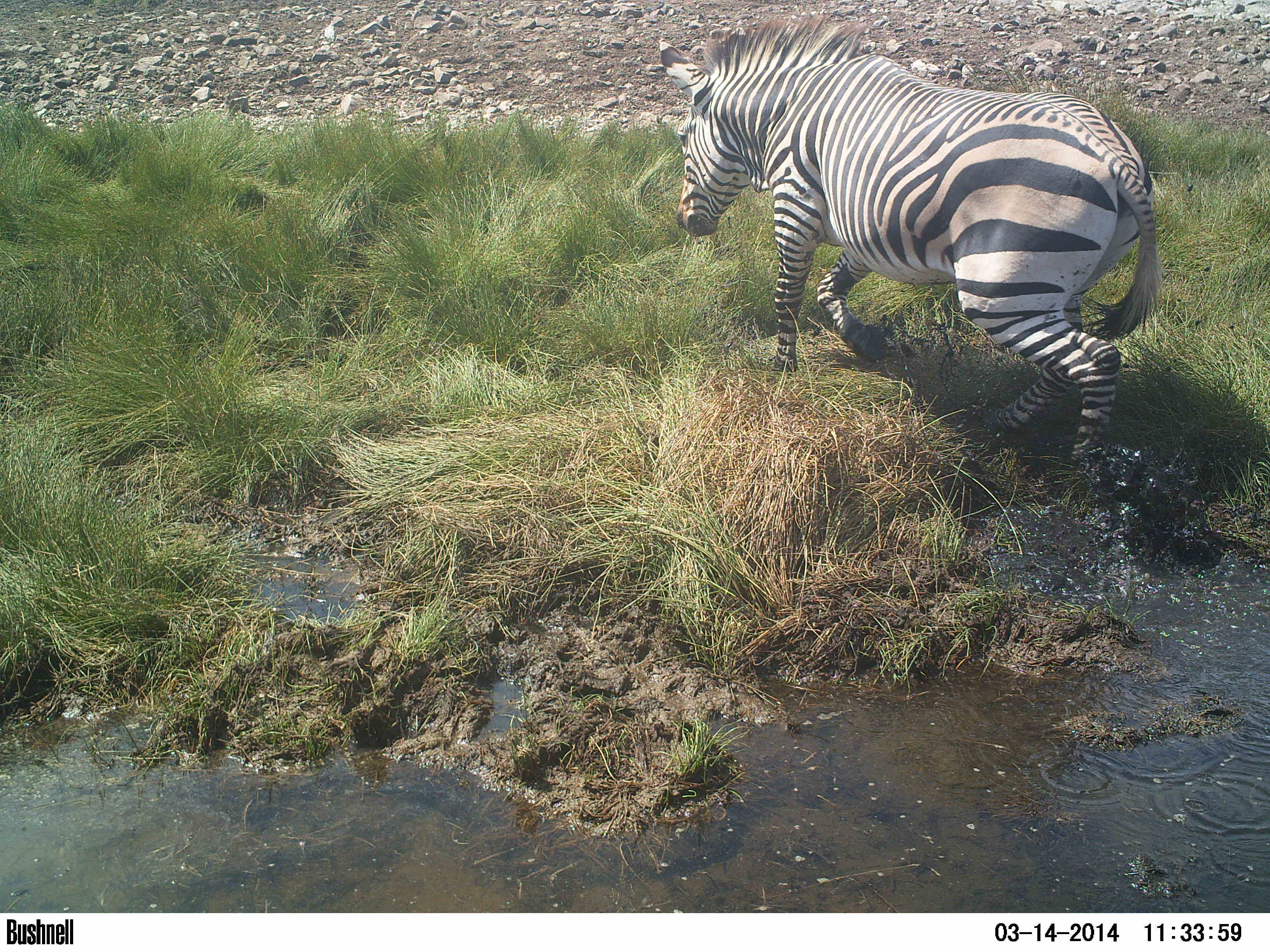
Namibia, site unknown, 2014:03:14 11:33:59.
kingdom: Animalia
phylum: Chordata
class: Mammalia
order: Perissodactyla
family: Equidae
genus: Equus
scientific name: Equus zebra hartmannae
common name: hartmann's mountain zebra